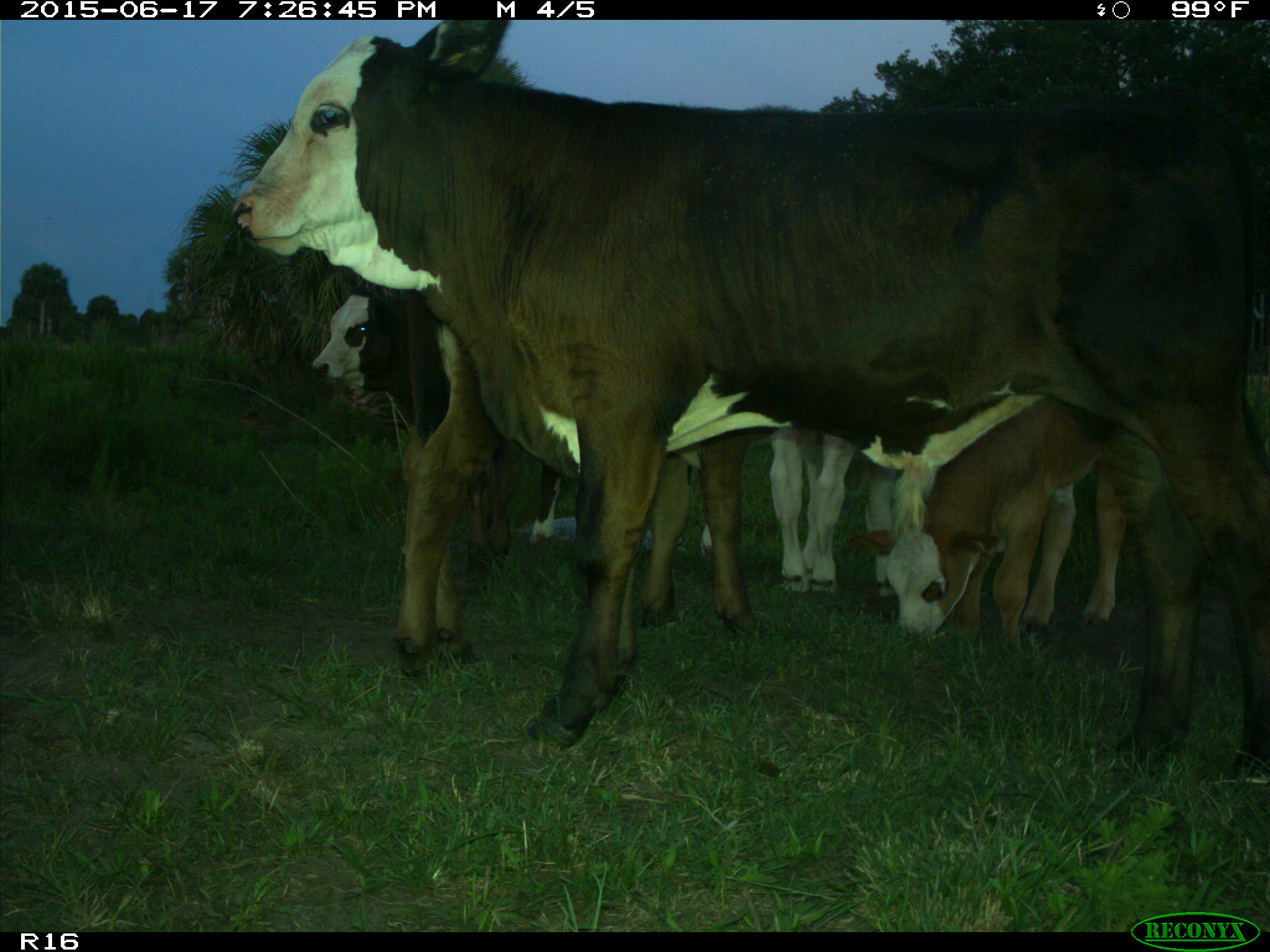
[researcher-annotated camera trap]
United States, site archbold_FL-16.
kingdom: Animalia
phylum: Chordata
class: Mammalia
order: Artiodactyla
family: Bovidae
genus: Bos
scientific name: Bos taurus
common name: domestic cow